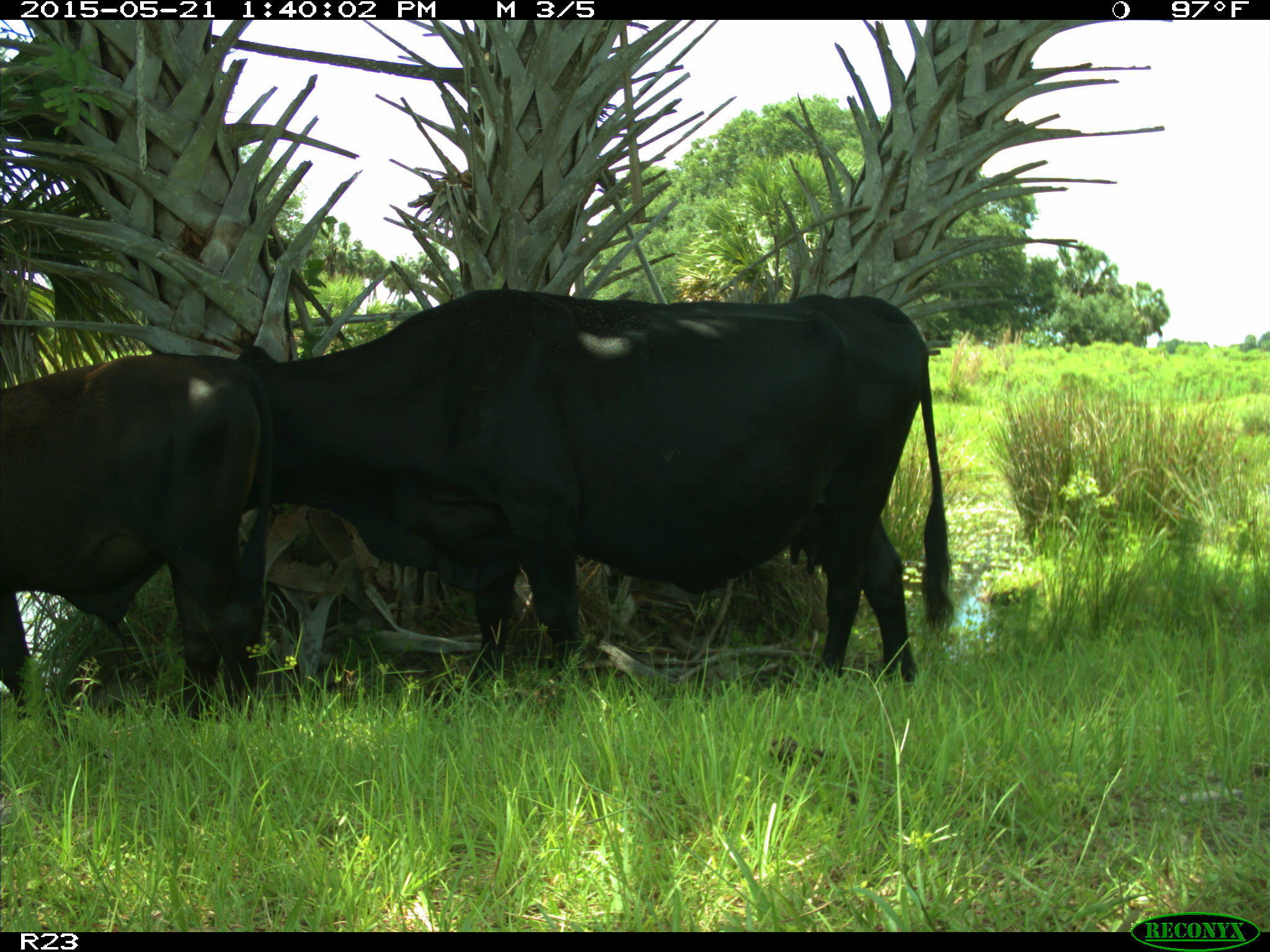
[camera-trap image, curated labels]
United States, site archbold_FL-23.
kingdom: Animalia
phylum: Chordata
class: Mammalia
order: Artiodactyla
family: Bovidae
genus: Bos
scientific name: Bos taurus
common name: domestic cow